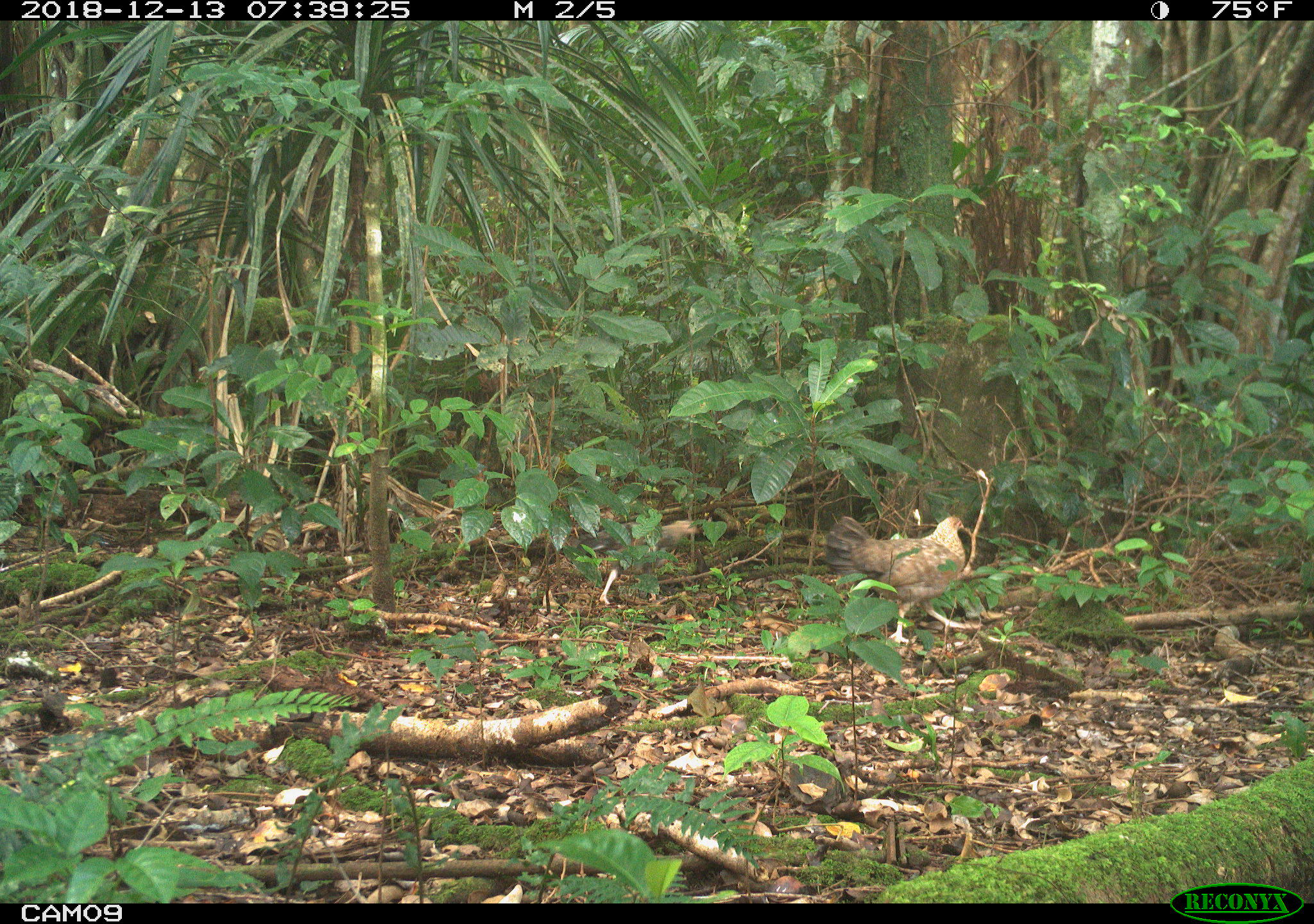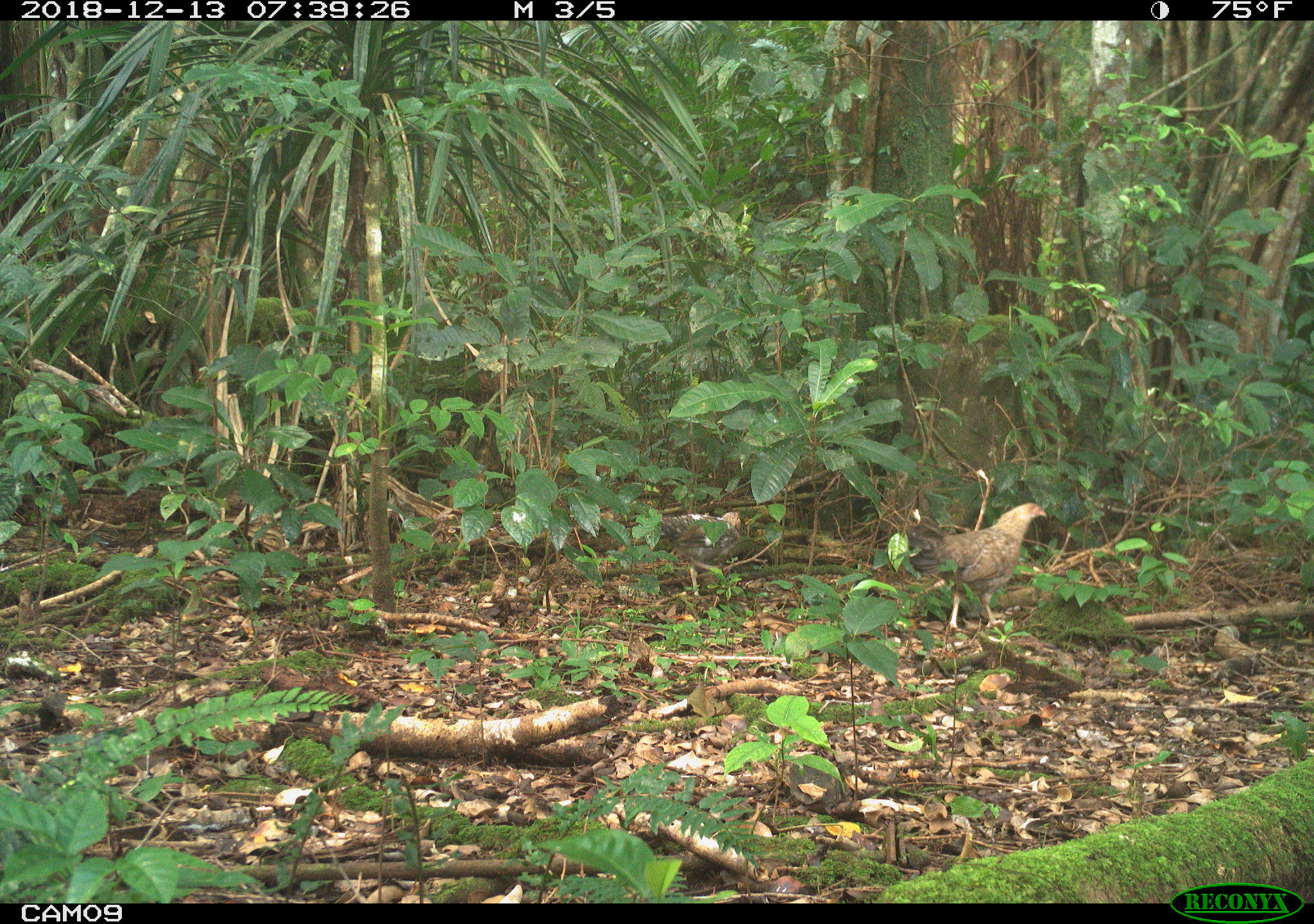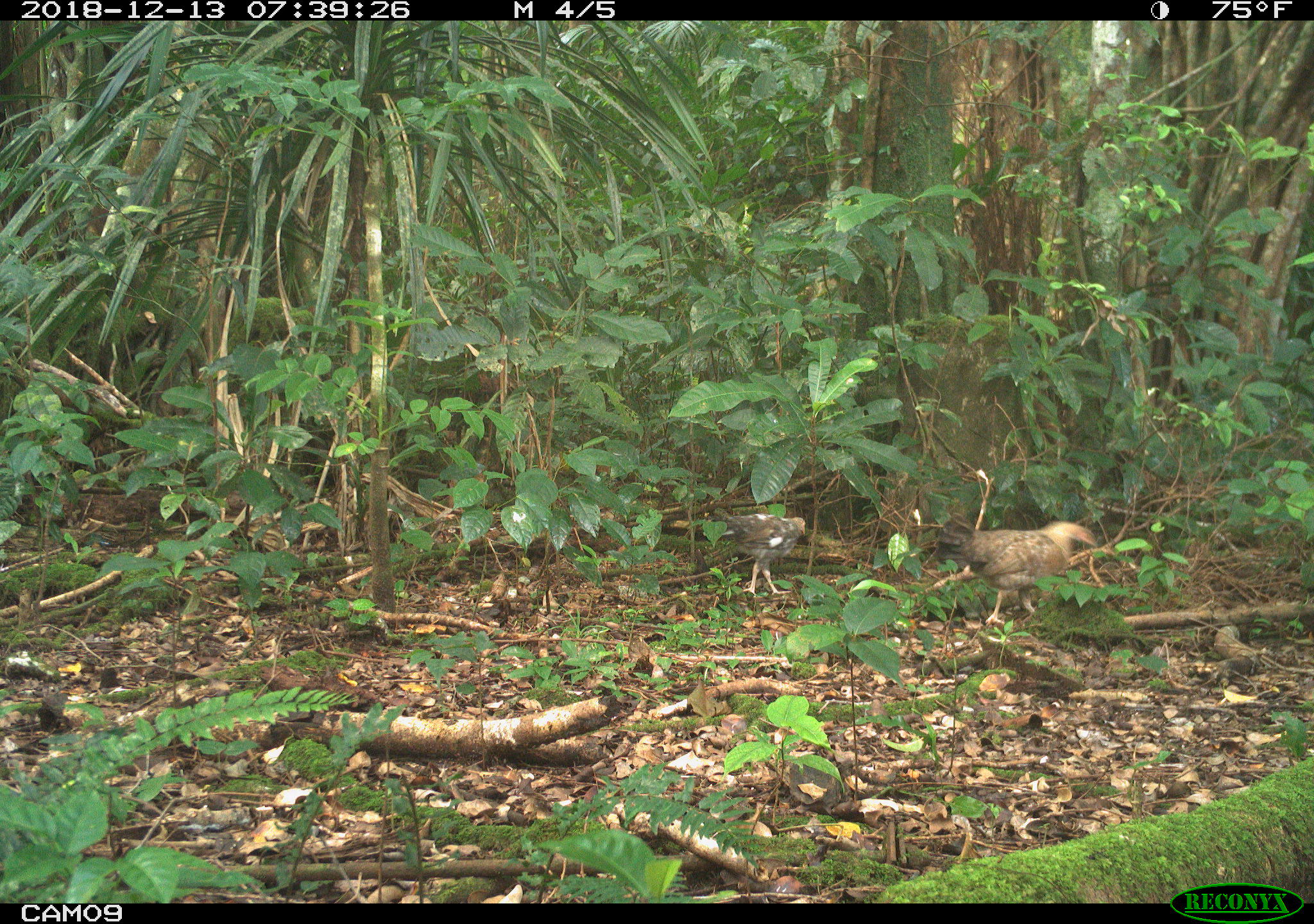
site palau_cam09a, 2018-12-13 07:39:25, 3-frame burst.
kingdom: Animalia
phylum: Chordata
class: Aves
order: Galliformes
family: Phasianidae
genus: Gallus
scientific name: Gallus gallus domesticus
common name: domestic chicken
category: chicken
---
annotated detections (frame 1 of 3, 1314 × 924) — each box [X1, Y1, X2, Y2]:
chicken: [825, 514, 970, 635]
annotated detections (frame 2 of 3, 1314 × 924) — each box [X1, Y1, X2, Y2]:
chicken: [900, 499, 1061, 636]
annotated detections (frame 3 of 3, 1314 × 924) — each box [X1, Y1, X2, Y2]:
chicken: [930, 518, 1100, 631]; [719, 511, 804, 589]